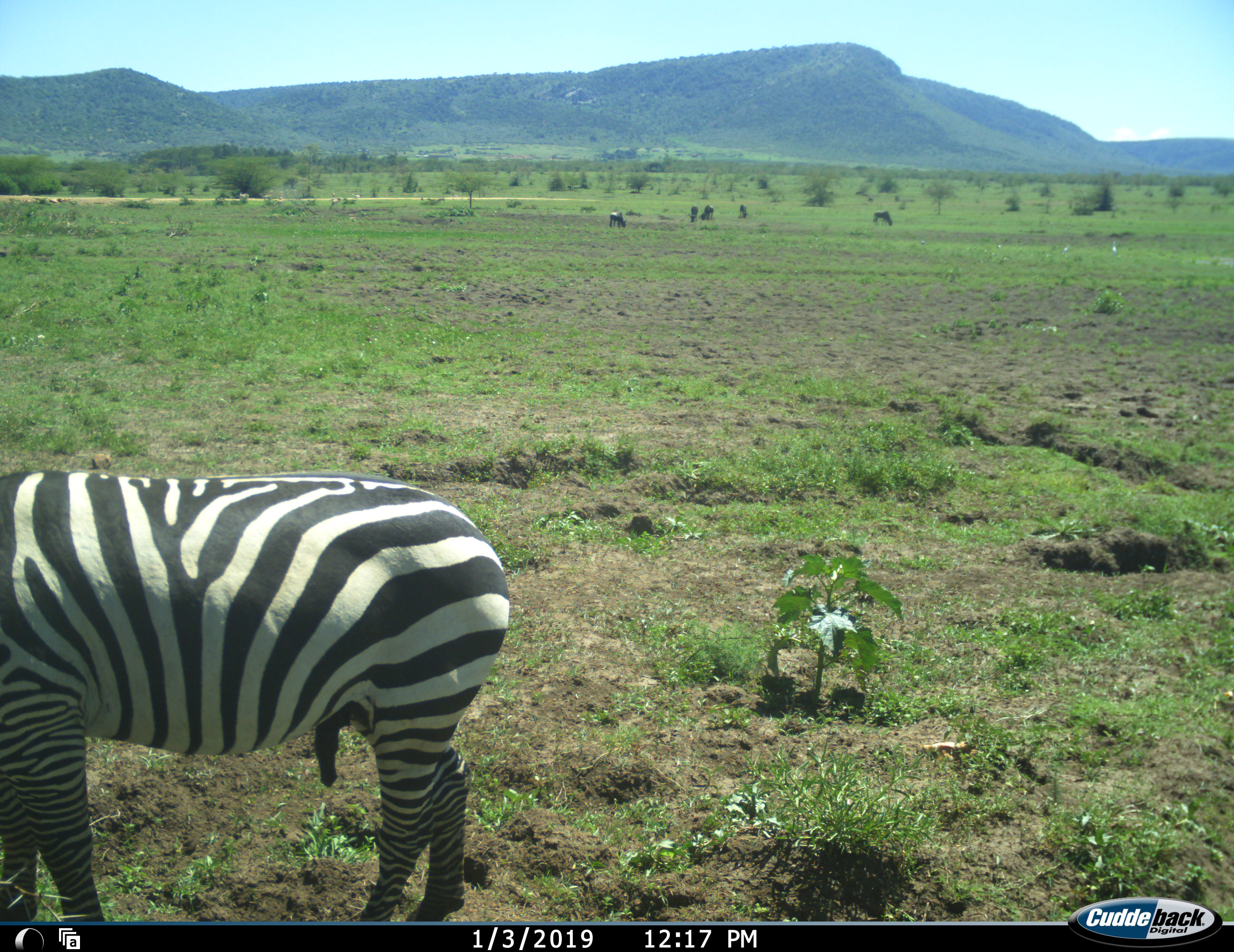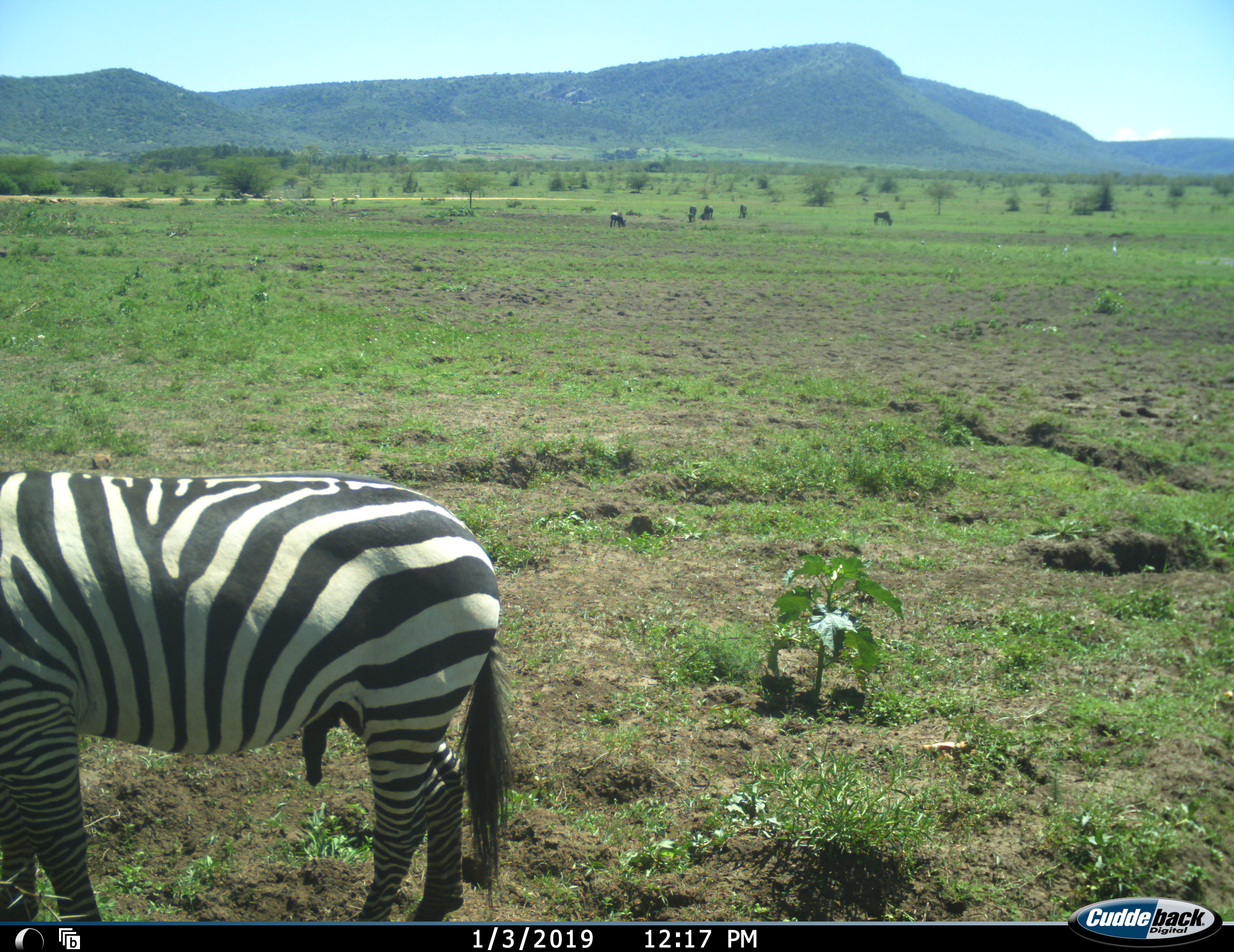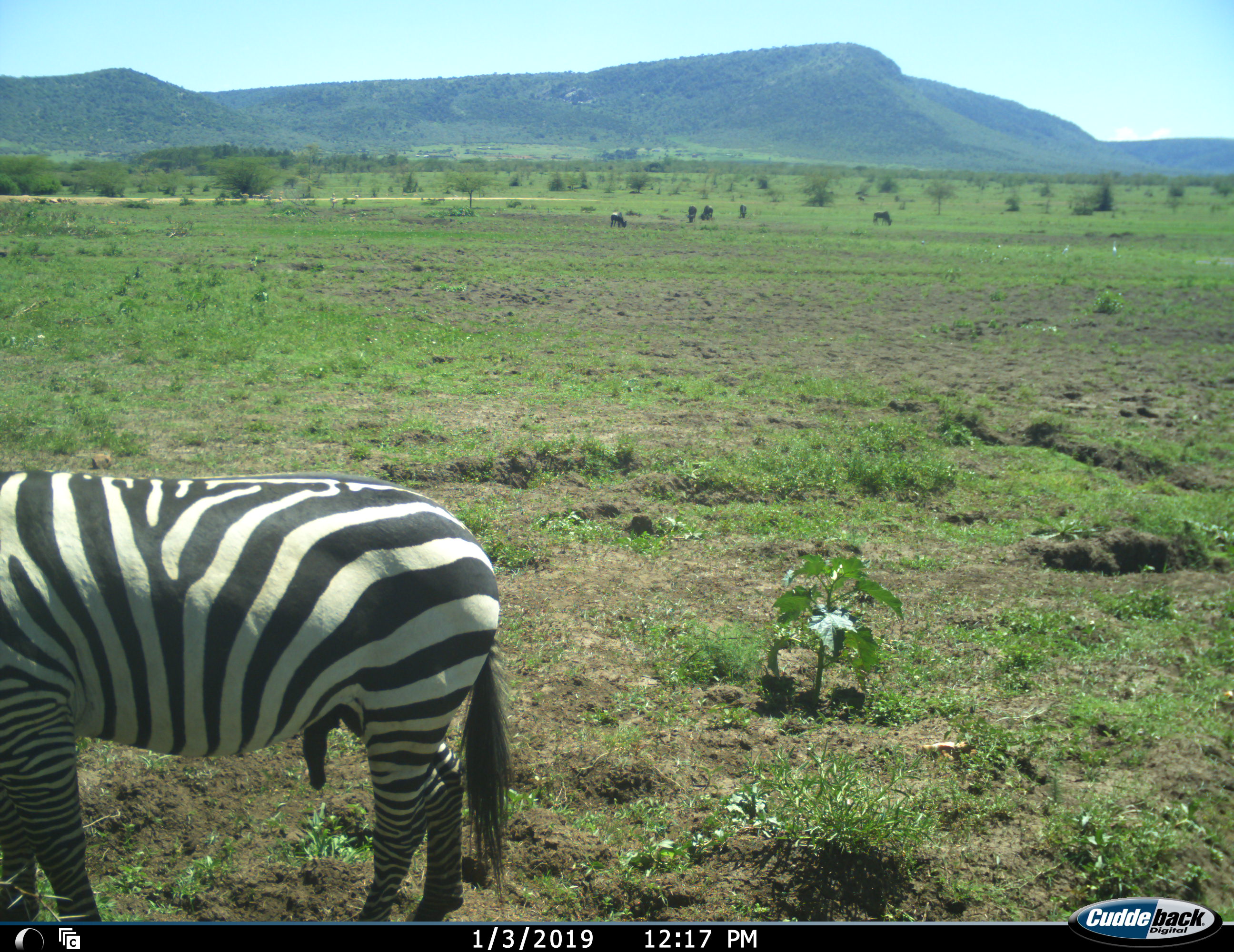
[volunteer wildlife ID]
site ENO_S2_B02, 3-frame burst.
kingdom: Animalia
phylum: Chordata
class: Mammalia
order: Artiodactyla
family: Bovidae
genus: Connochaetes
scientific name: Connochaetes taurinus taurinus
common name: blue wildebeest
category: wildebeestblue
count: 5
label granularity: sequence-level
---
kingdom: Animalia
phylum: Chordata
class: Mammalia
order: Perissodactyla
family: Equidae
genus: Equus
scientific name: Equus quagga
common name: plains zebra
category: zebraplains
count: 1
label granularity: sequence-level